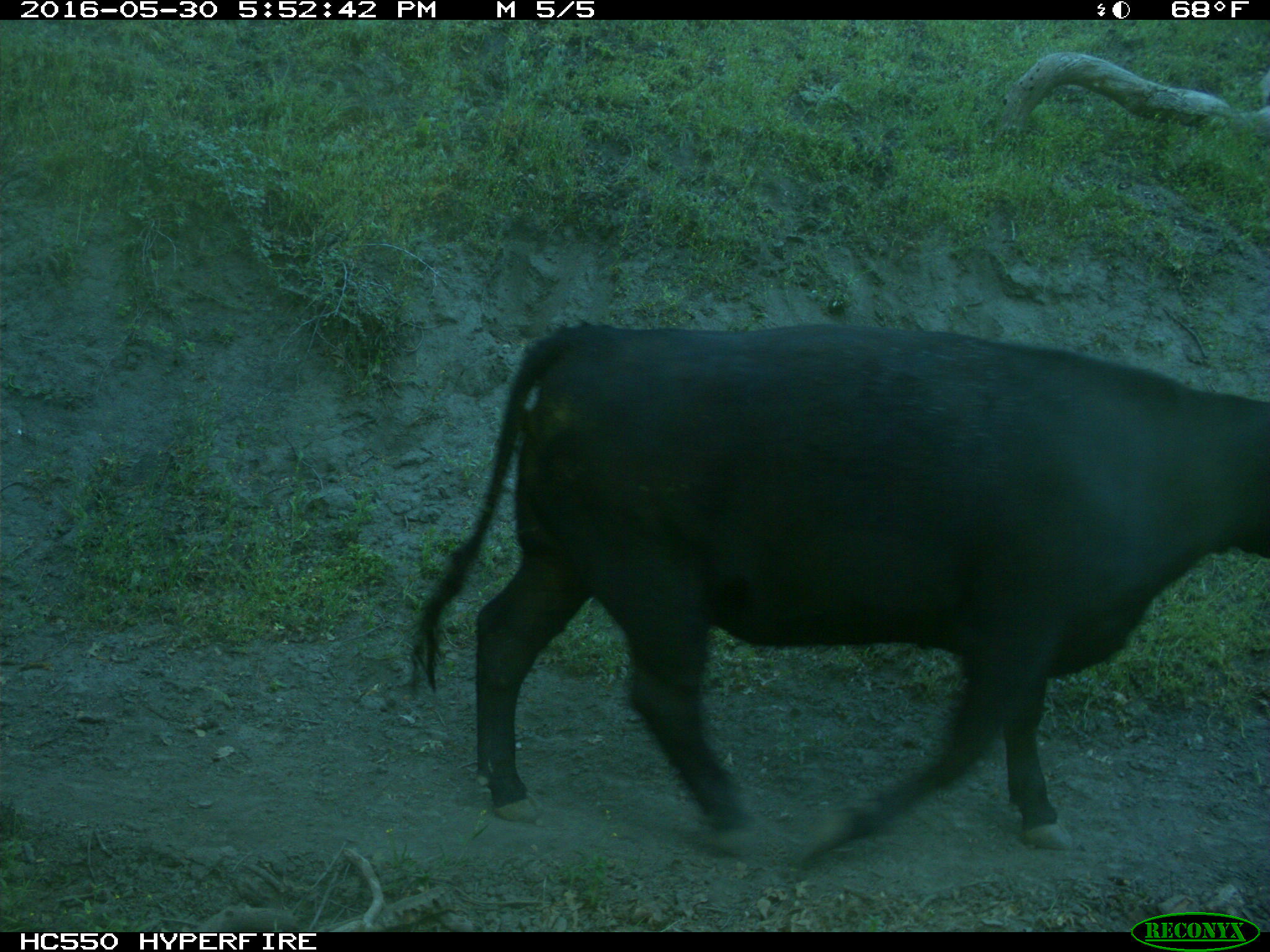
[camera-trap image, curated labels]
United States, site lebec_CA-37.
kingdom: Animalia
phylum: Chordata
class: Mammalia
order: Artiodactyla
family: Bovidae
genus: Bos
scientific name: Bos taurus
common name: domestic cow